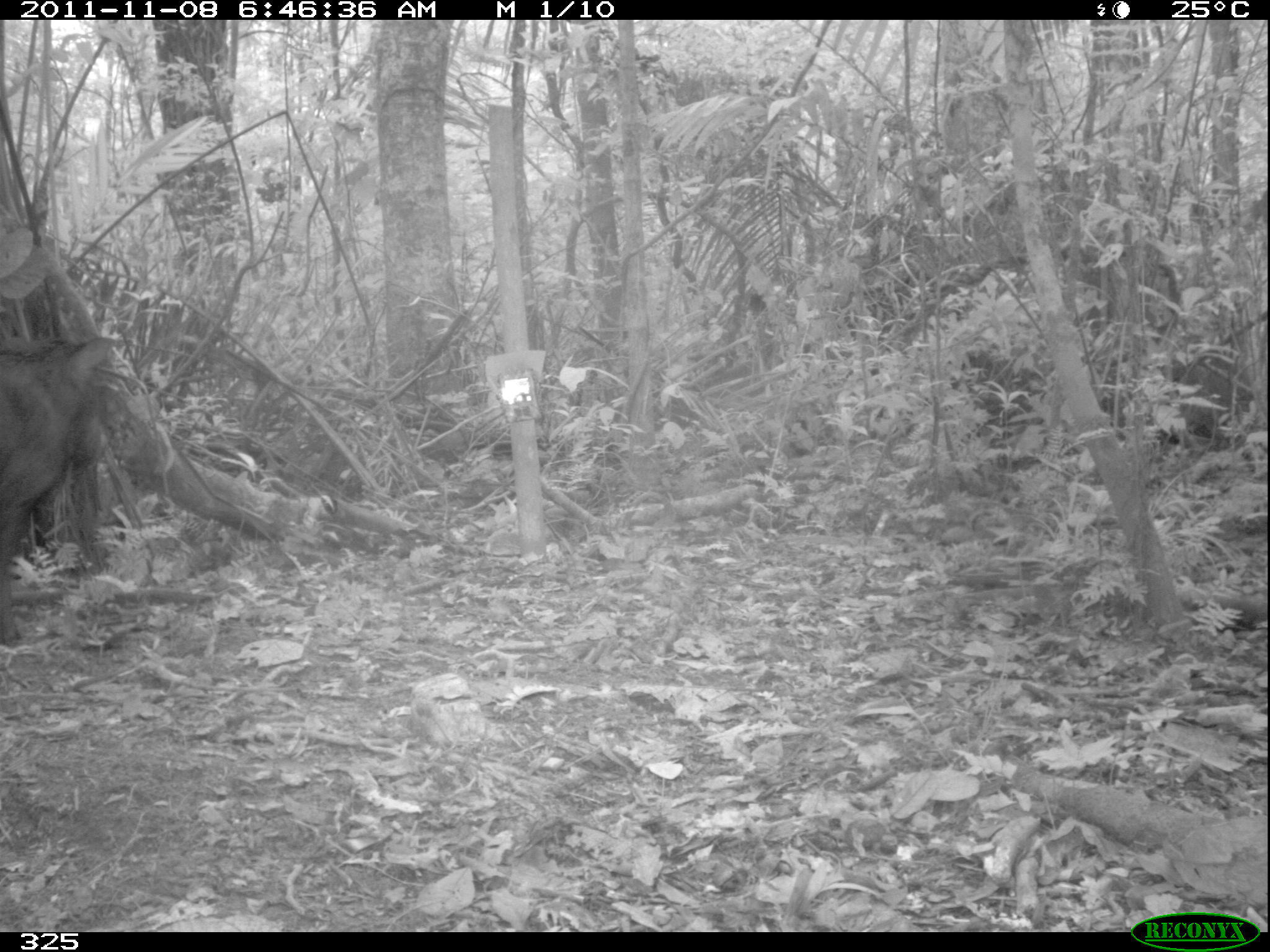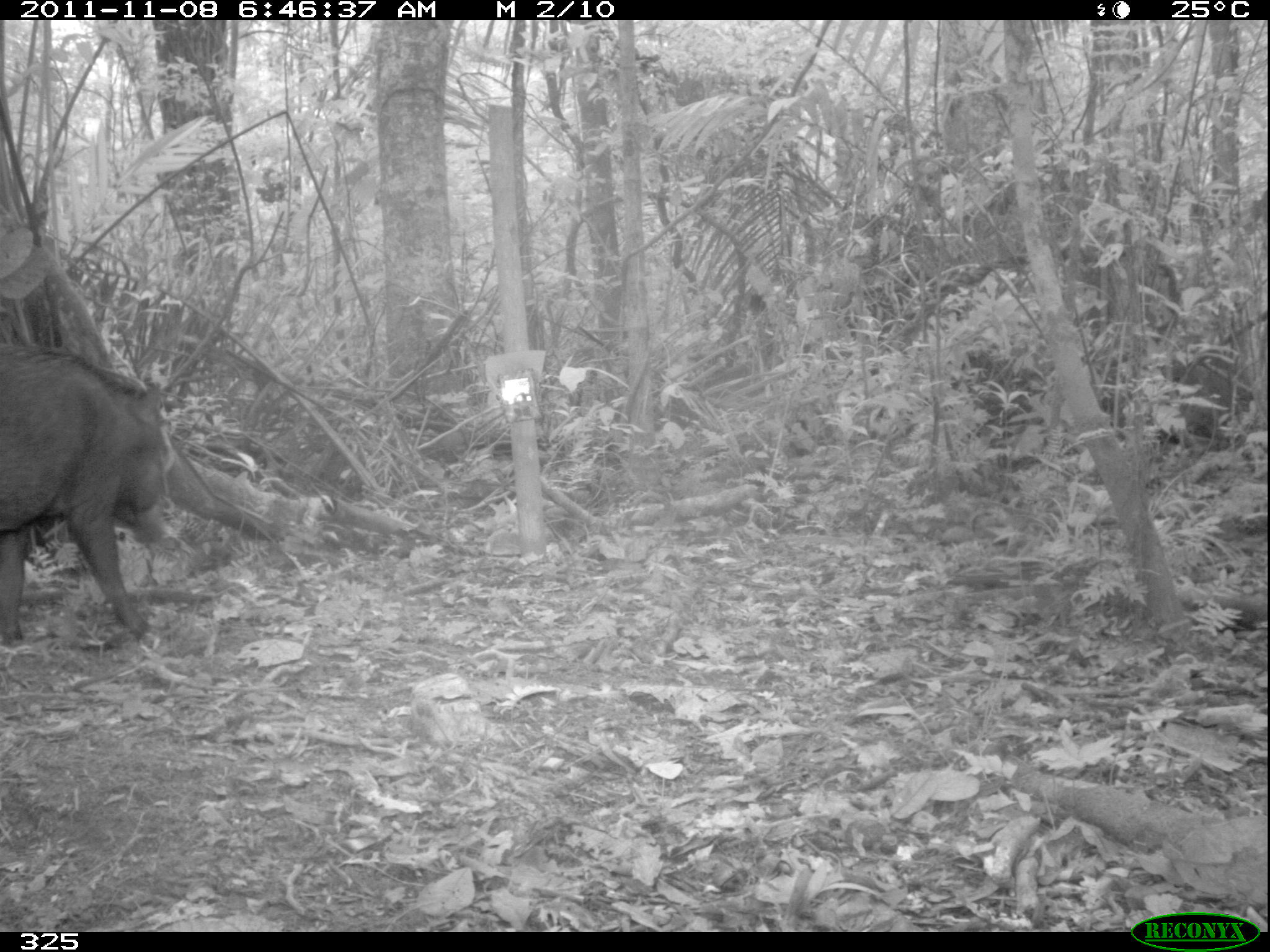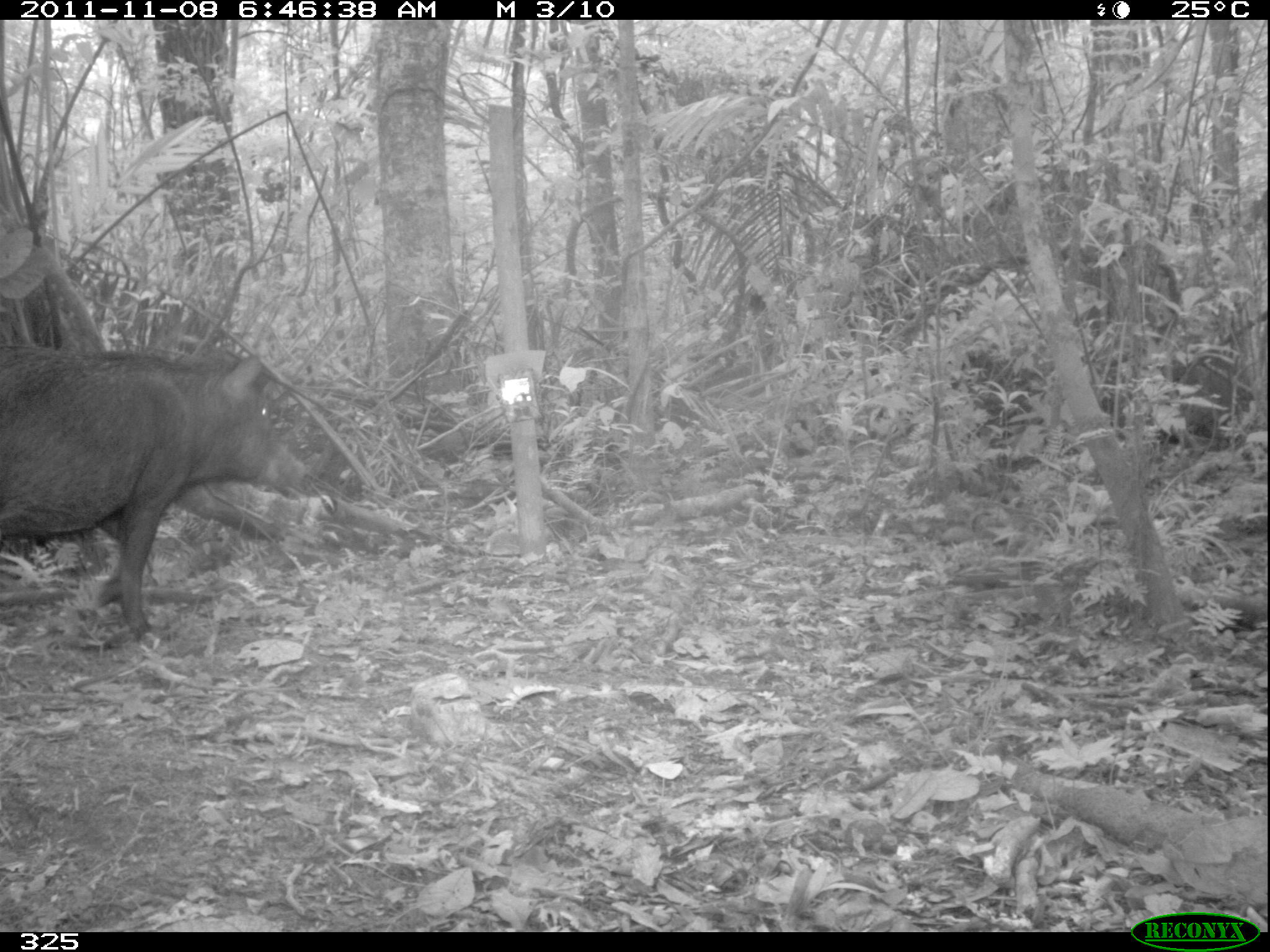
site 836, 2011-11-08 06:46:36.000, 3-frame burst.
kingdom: Animalia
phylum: Chordata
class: Mammalia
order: Artiodactyla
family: Tayassuidae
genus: Tayassu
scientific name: Tayassu pecari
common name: white-lipped peccary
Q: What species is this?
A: Tayassu pecari (white-lipped peccary).